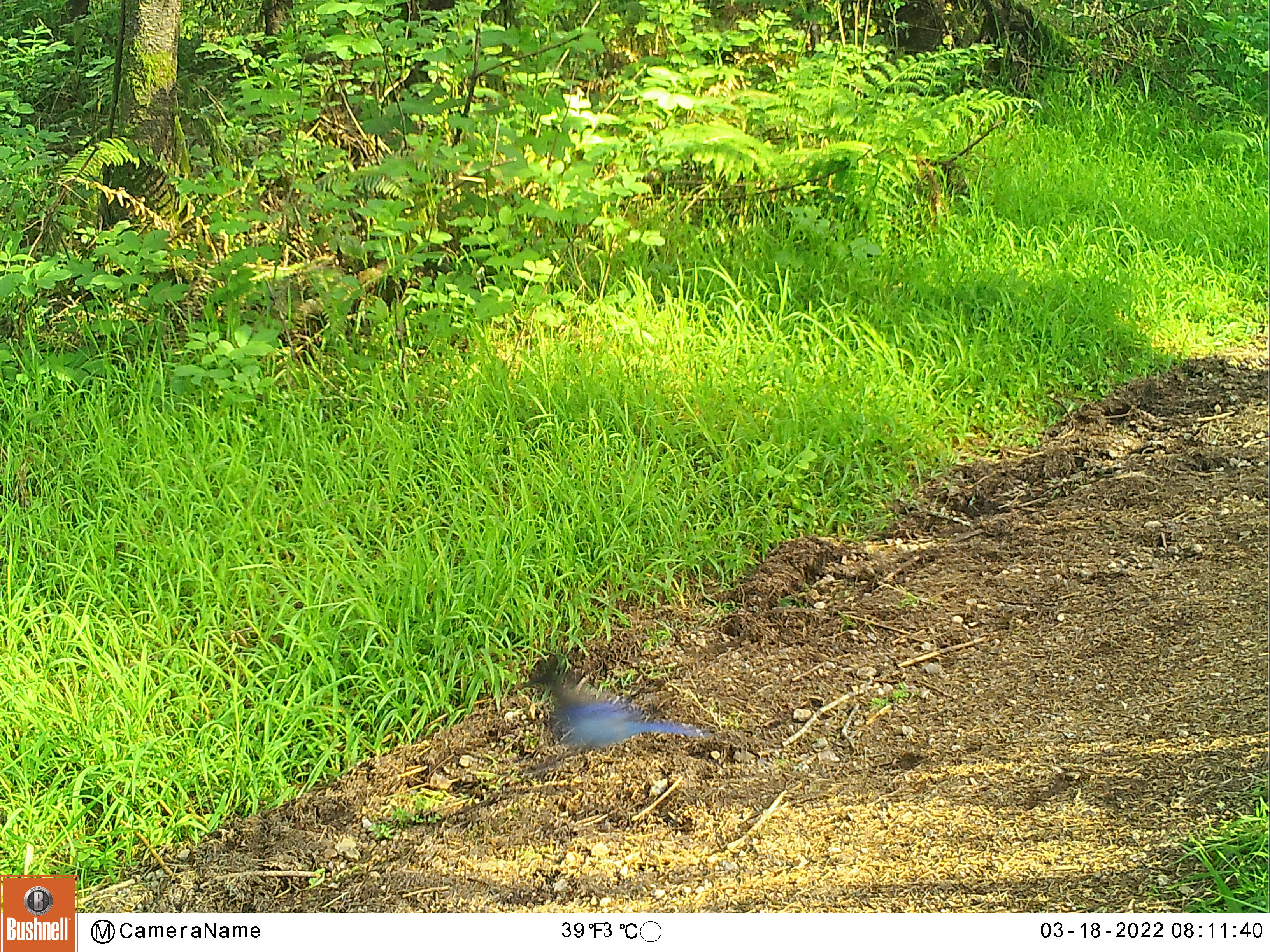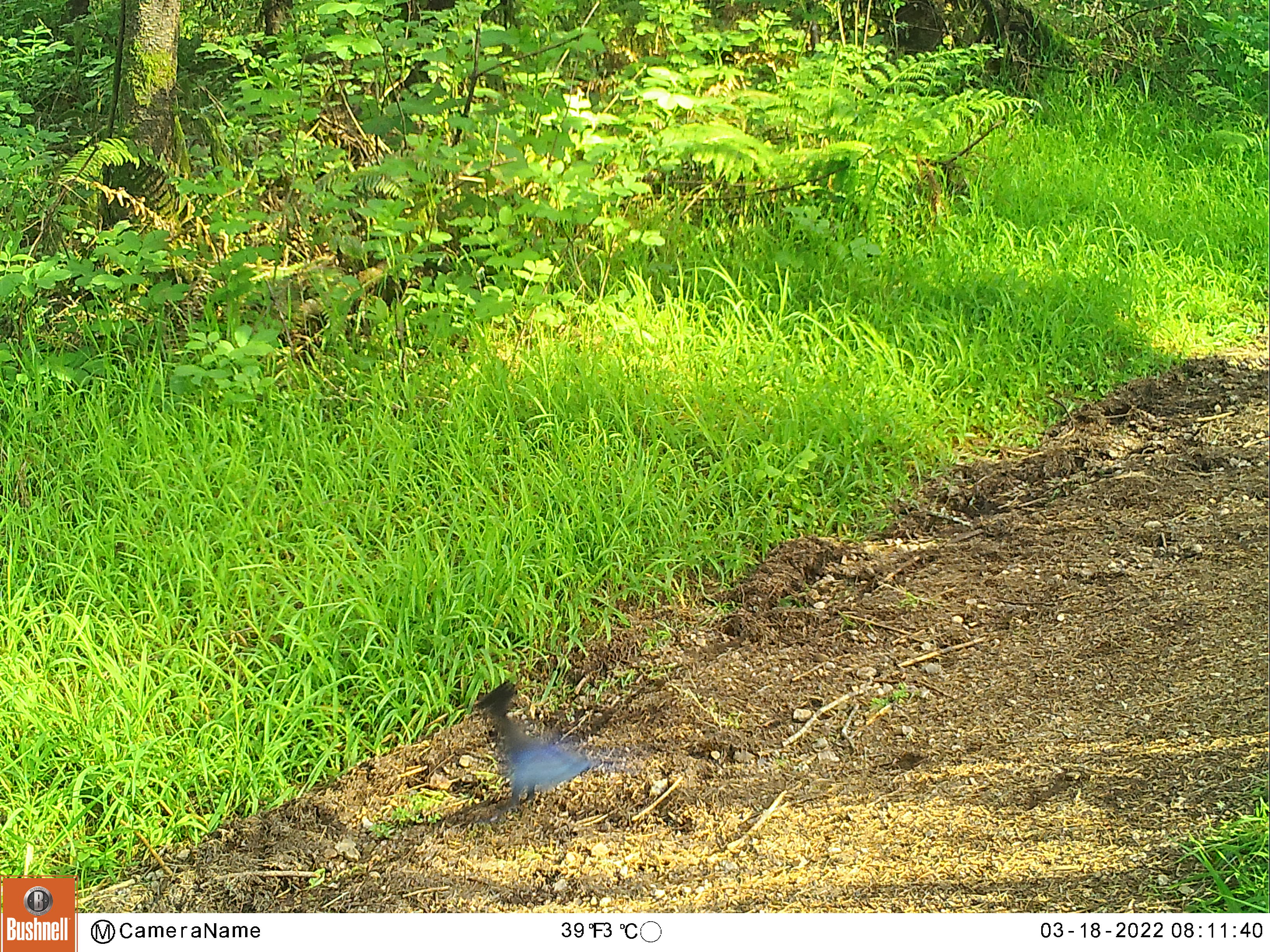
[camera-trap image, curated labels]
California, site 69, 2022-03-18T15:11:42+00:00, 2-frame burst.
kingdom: Animalia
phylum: Chordata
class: Aves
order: Passeriformes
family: Corvidae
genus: Cyanocitta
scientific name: Cyanocitta stelleri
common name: steller's jay